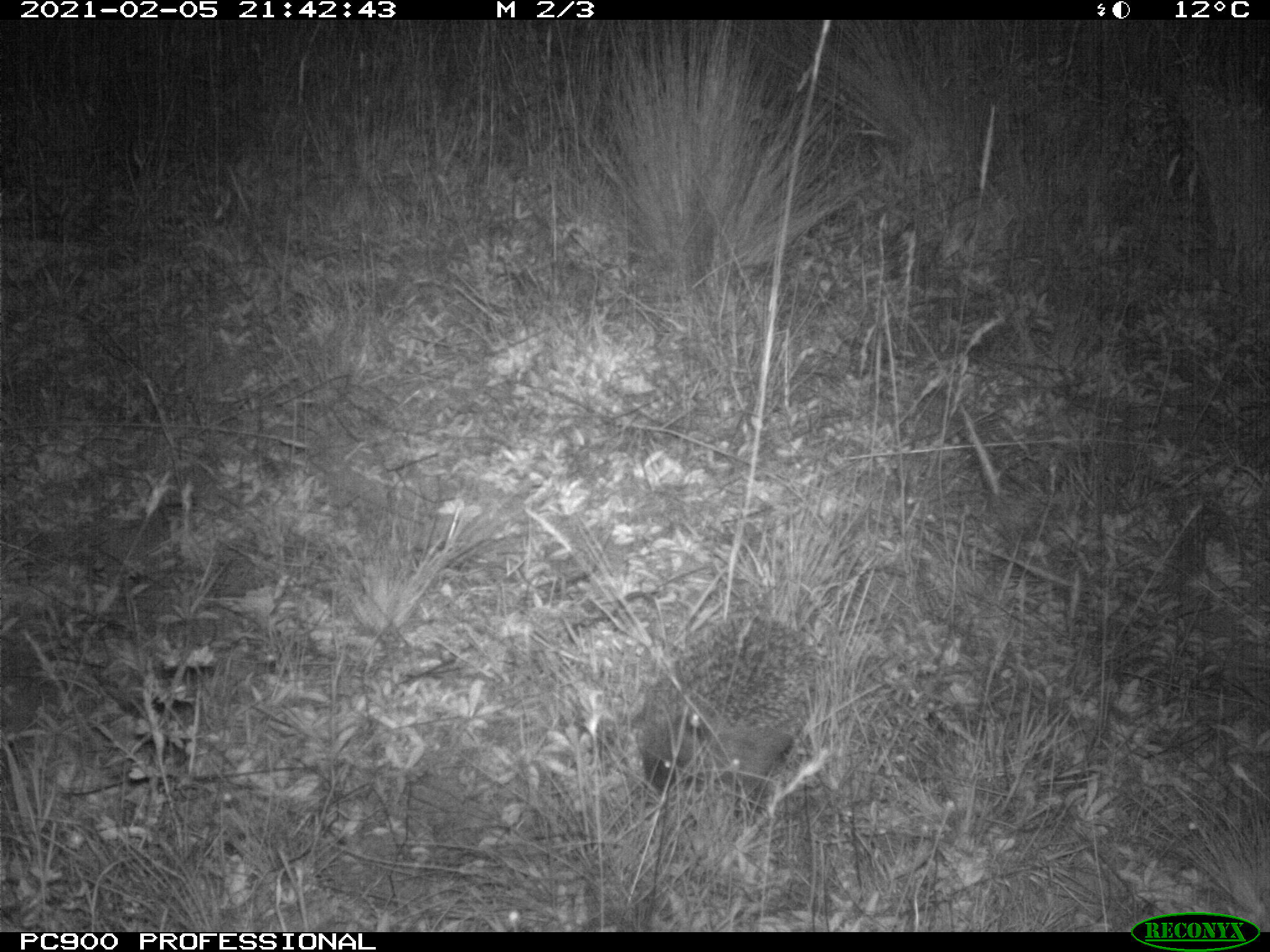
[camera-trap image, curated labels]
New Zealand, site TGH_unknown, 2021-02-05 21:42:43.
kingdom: Animalia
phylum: Chordata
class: Mammalia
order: Eulipotyphla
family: Erinaceidae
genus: Erinaceus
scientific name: Erinaceus europaeus europaeus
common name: european hedgehog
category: hedgehog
Hedgehog (european hedgehog) (Erinaceus europaeus europaeus).